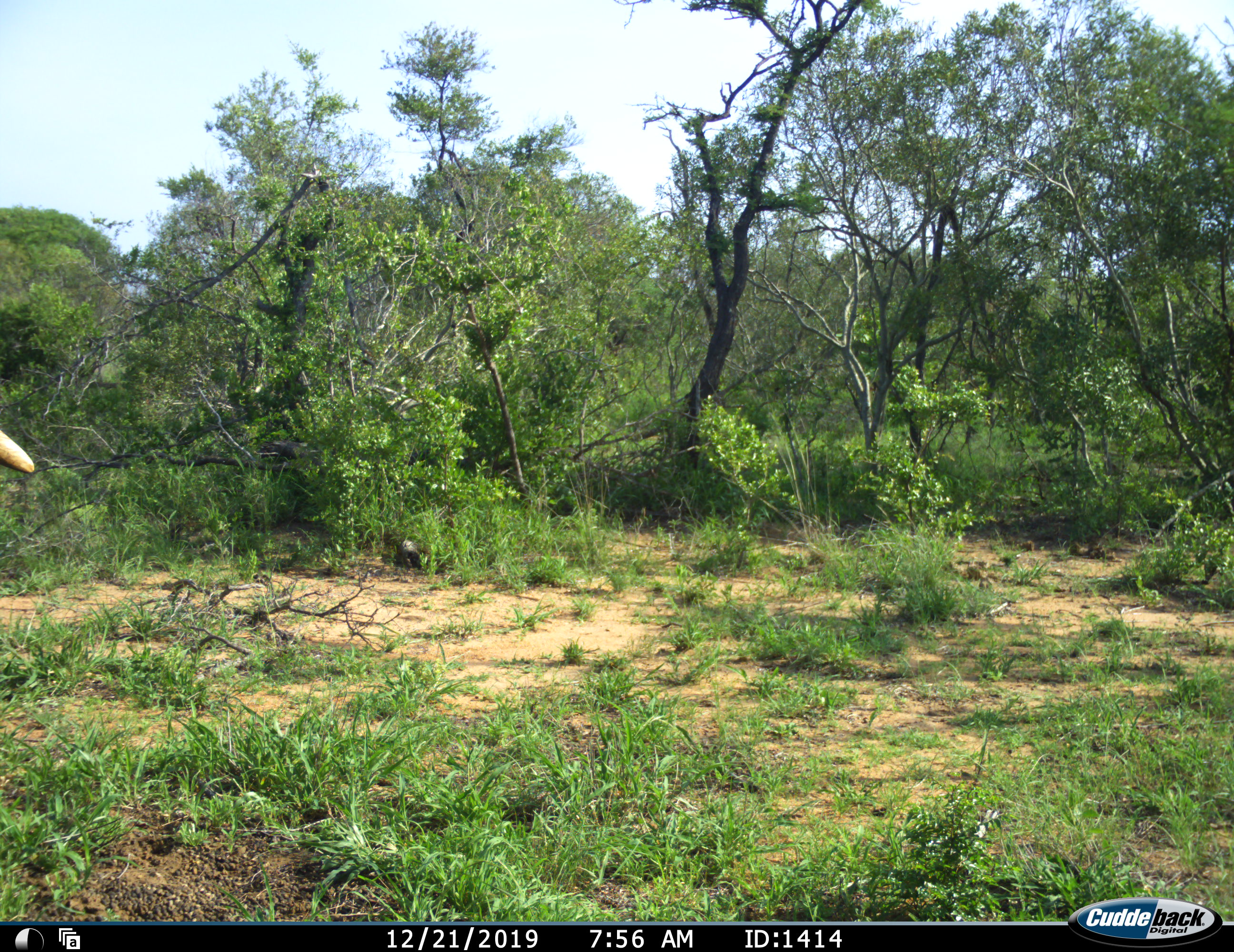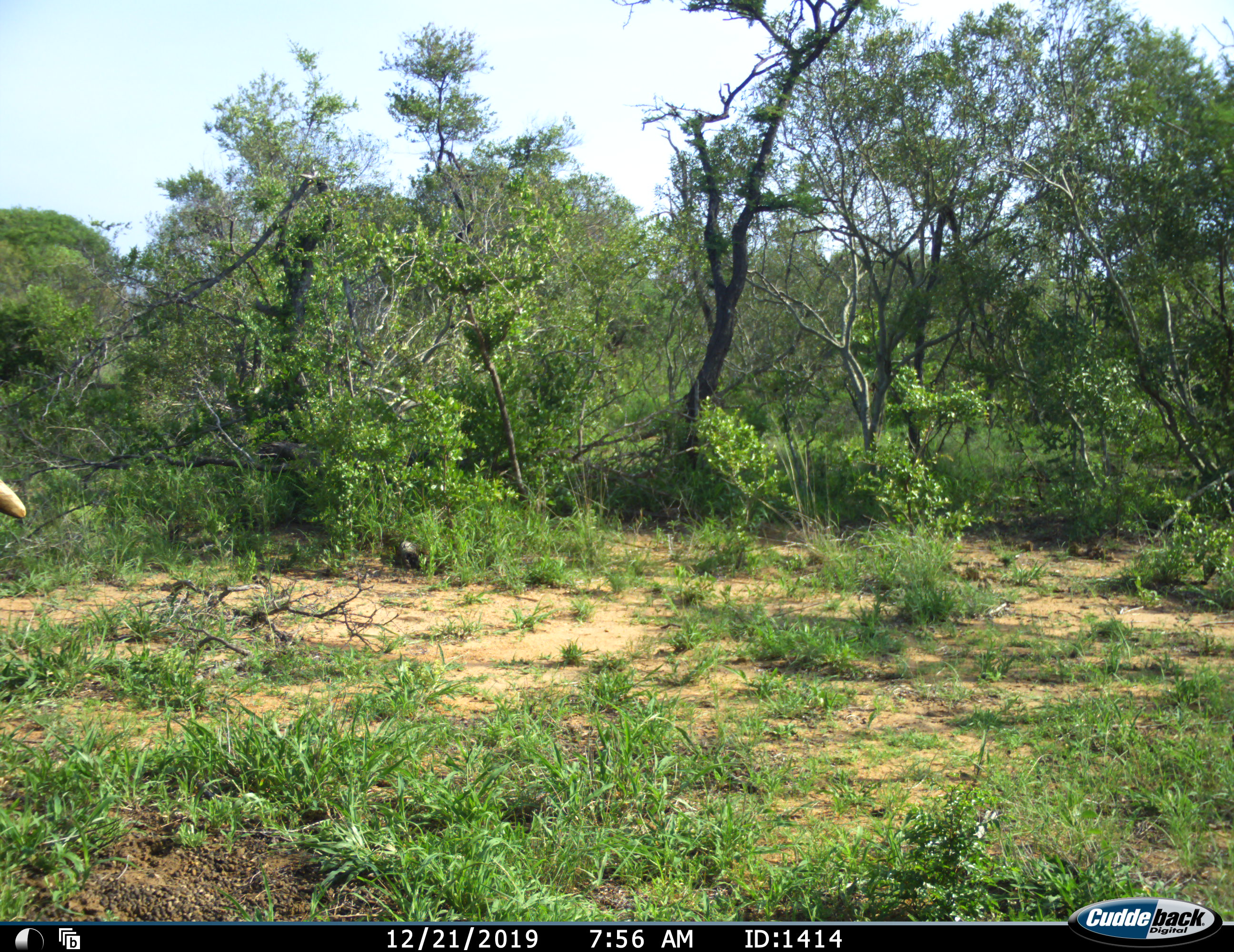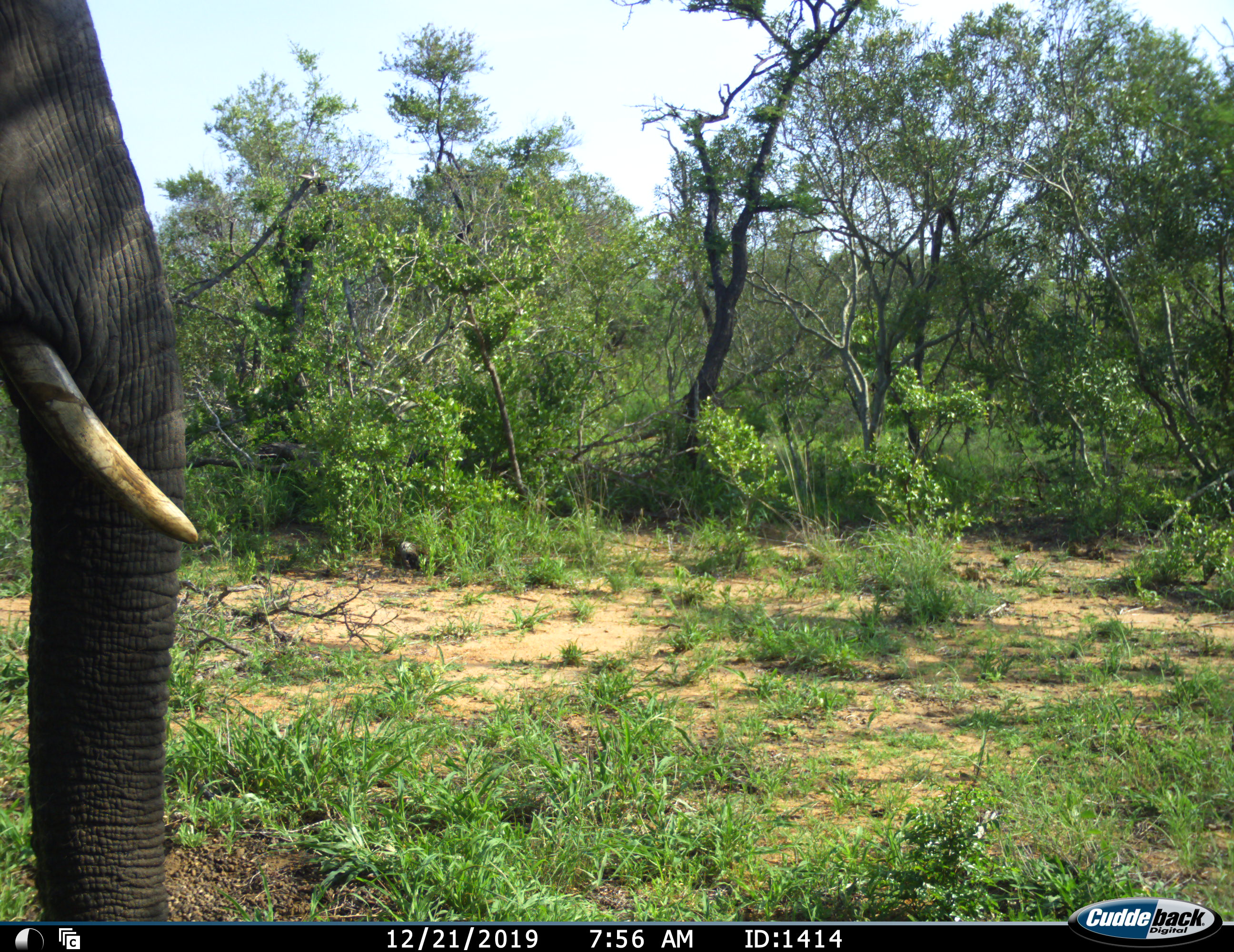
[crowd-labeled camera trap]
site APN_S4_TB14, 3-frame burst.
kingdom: Animalia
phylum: Chordata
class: Mammalia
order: Proboscidea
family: Elephantidae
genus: Loxodonta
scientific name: Loxodonta africana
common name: african bush elephant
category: elephant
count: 1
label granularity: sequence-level